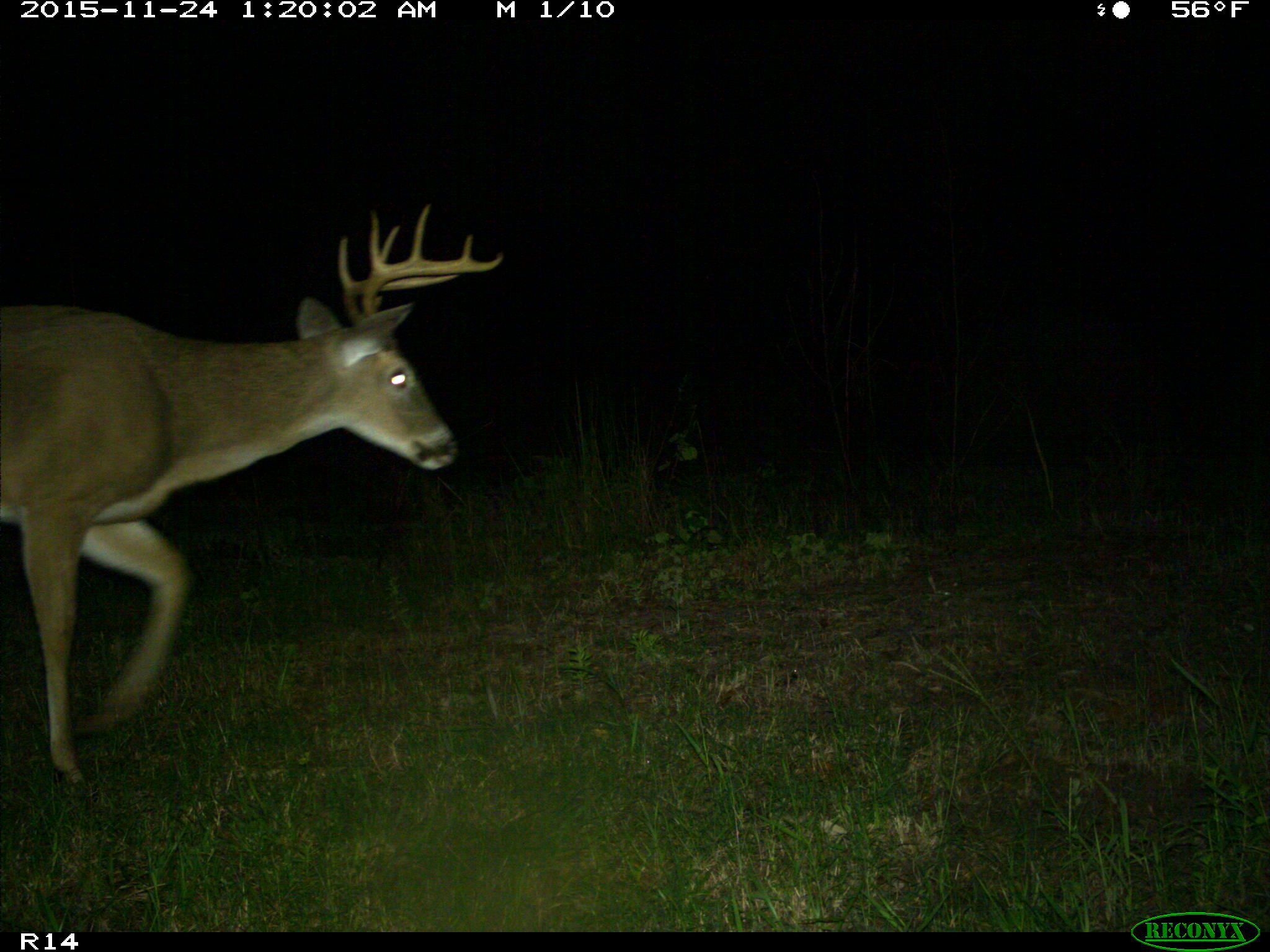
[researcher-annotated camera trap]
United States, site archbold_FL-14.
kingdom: Animalia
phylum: Chordata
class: Mammalia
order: Artiodactyla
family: Cervidae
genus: Odocoileus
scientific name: Odocoileus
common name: deer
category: unidentified deer